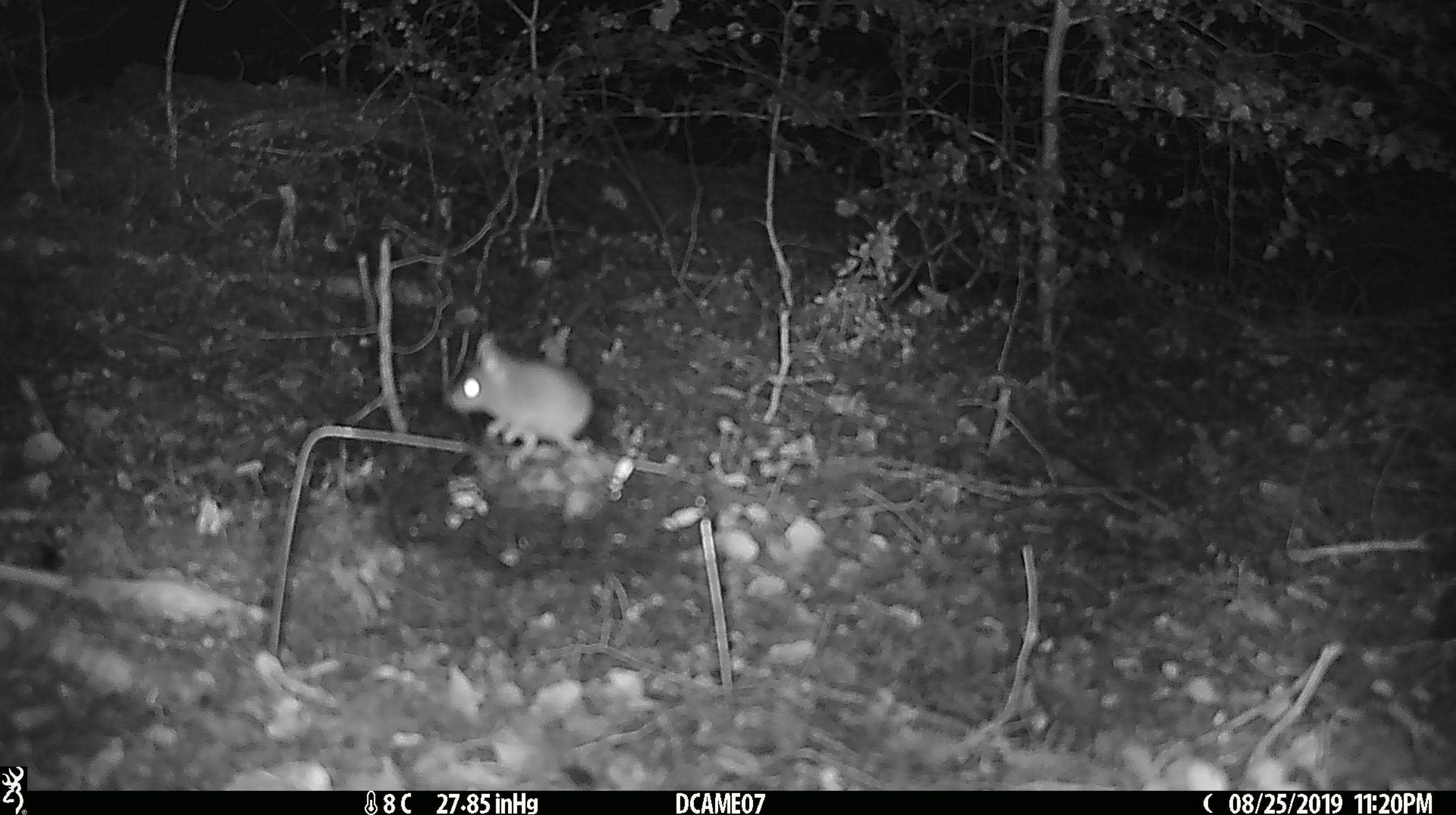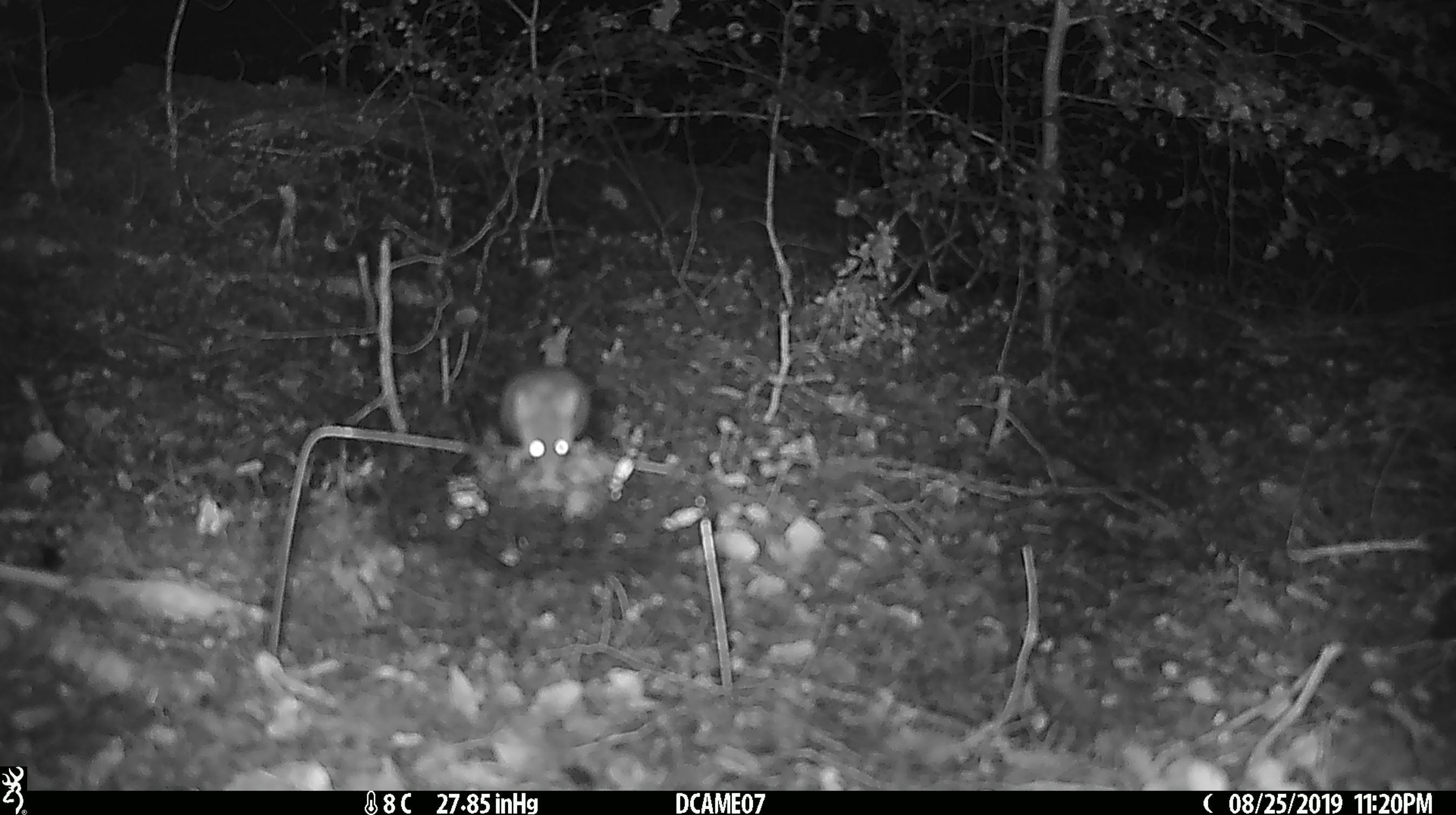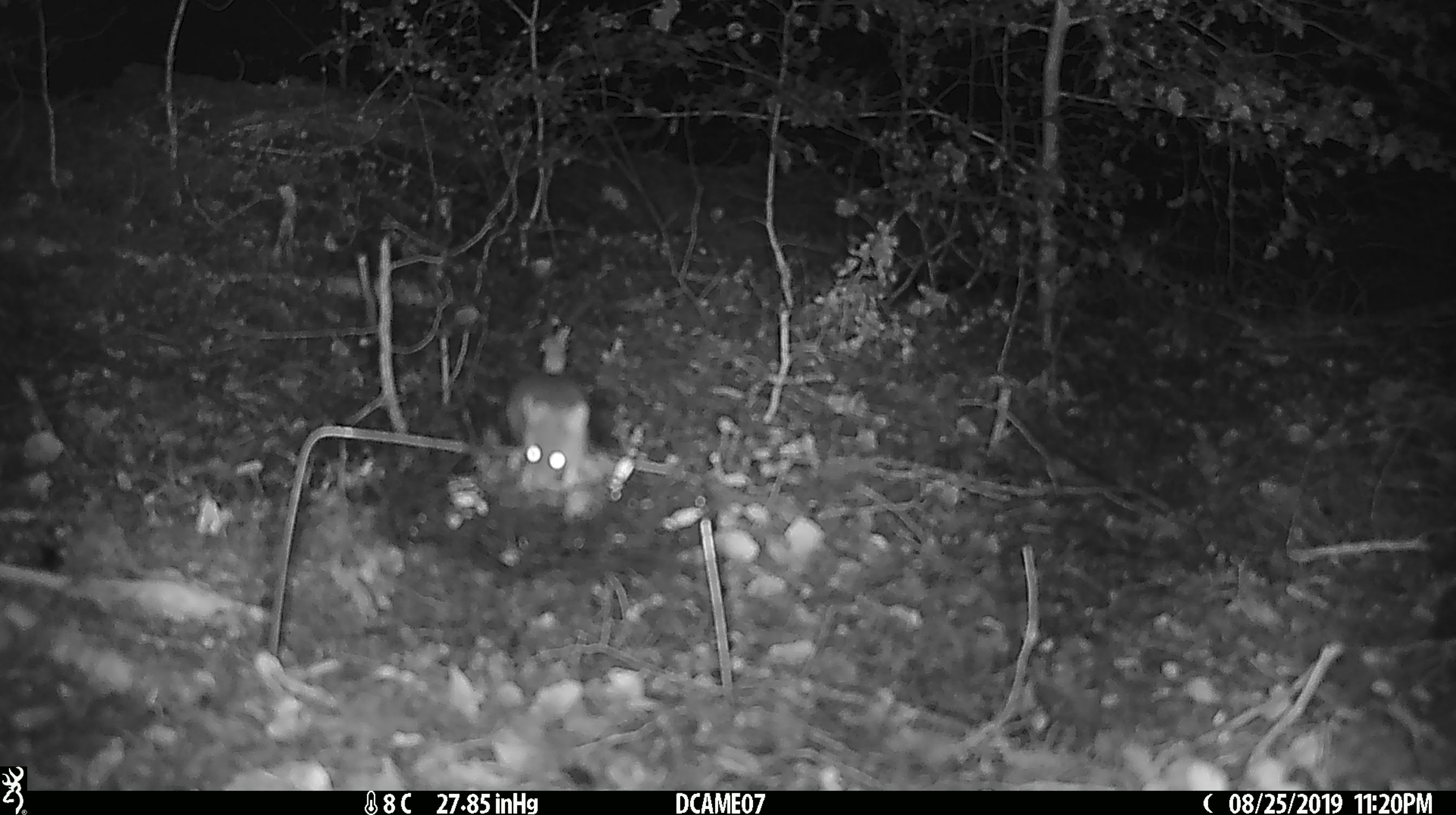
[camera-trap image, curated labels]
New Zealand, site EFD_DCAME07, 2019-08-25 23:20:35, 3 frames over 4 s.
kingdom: Animalia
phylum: Chordata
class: Mammalia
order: Rodentia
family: Muridae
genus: Mus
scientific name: Mus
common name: mouse